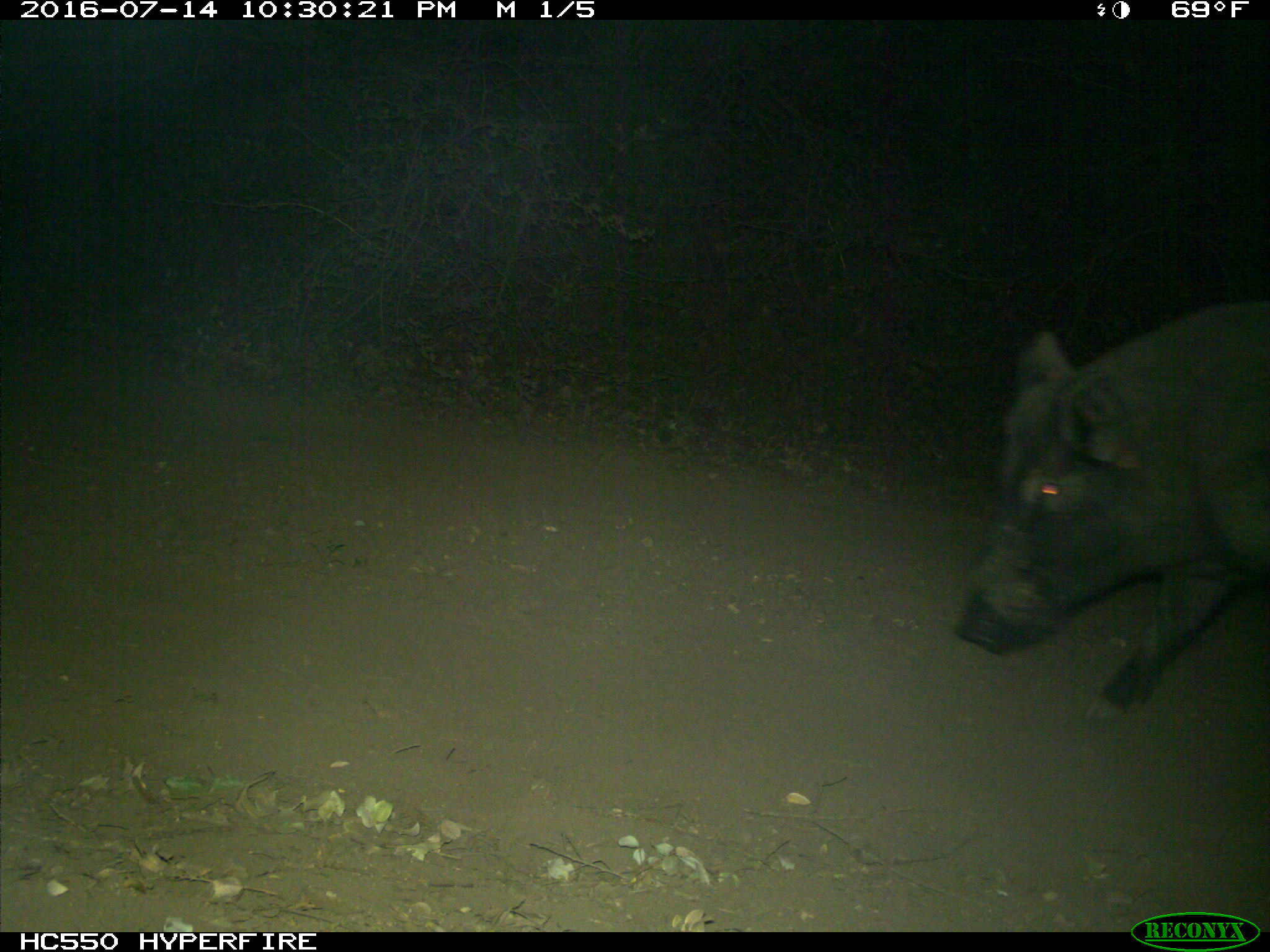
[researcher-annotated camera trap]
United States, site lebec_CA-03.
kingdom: Animalia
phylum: Chordata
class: Mammalia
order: Artiodactyla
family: Suidae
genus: Sus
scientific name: Sus scrofa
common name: wild boar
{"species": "Sus scrofa (wild boar)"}